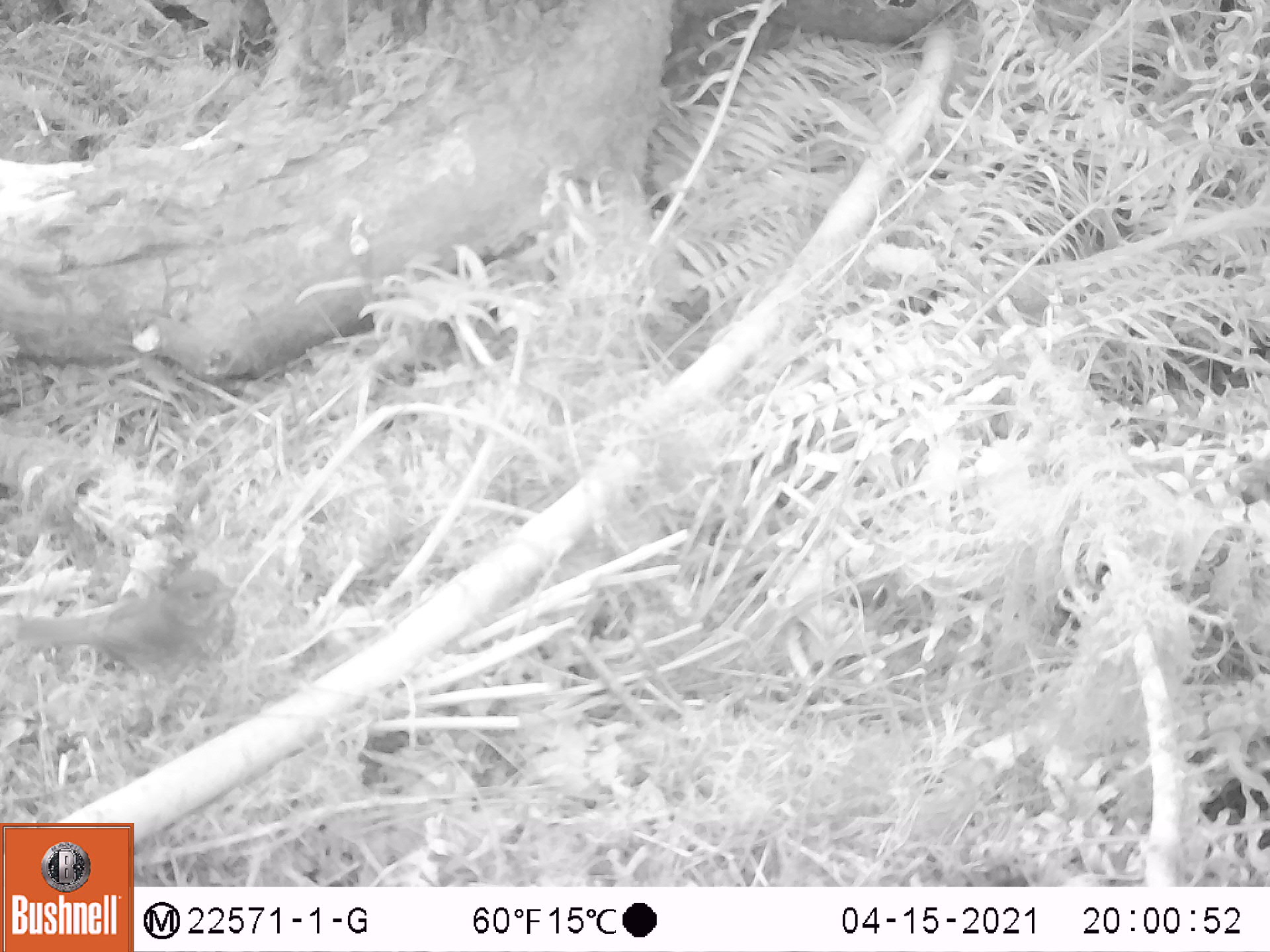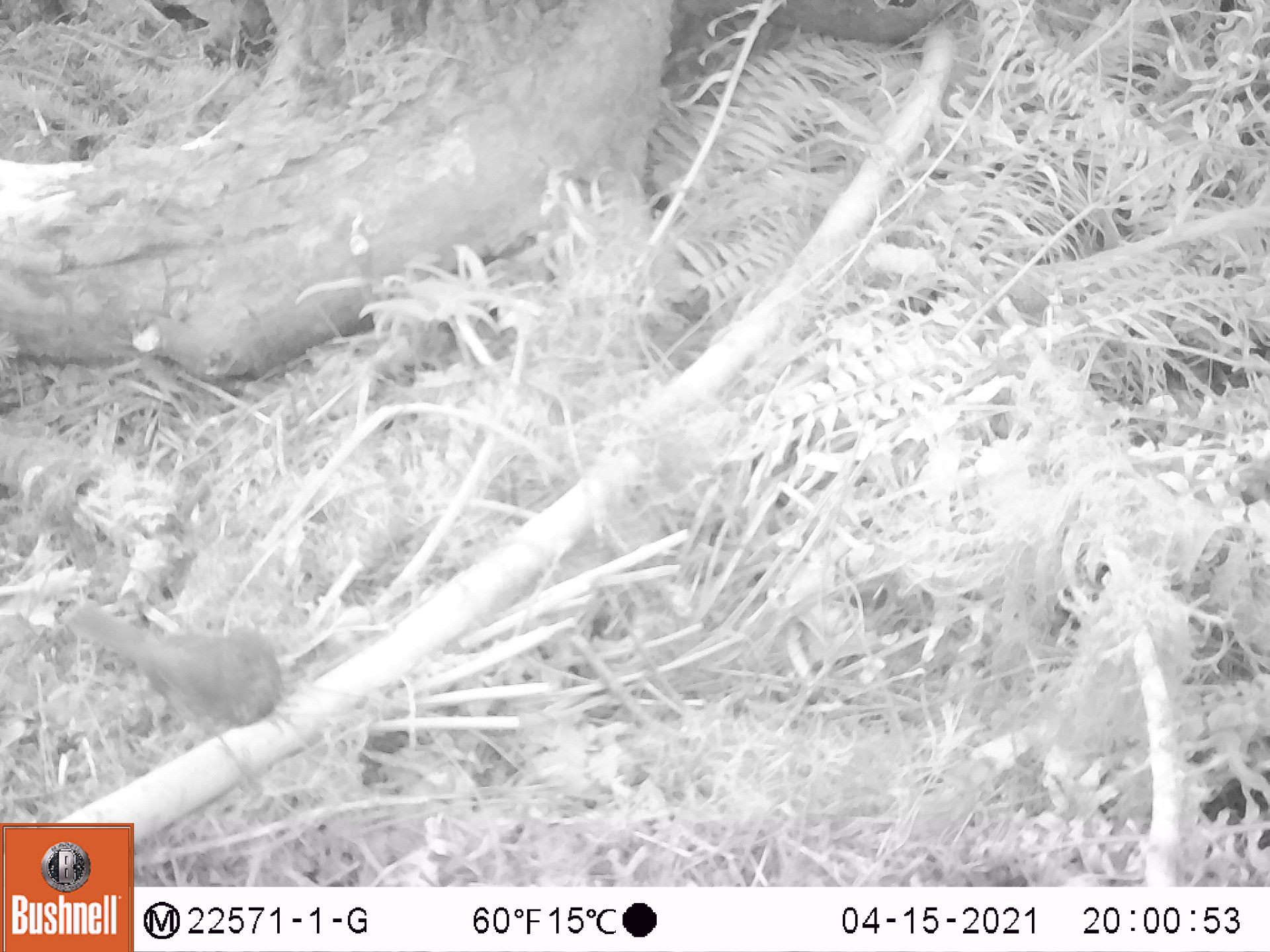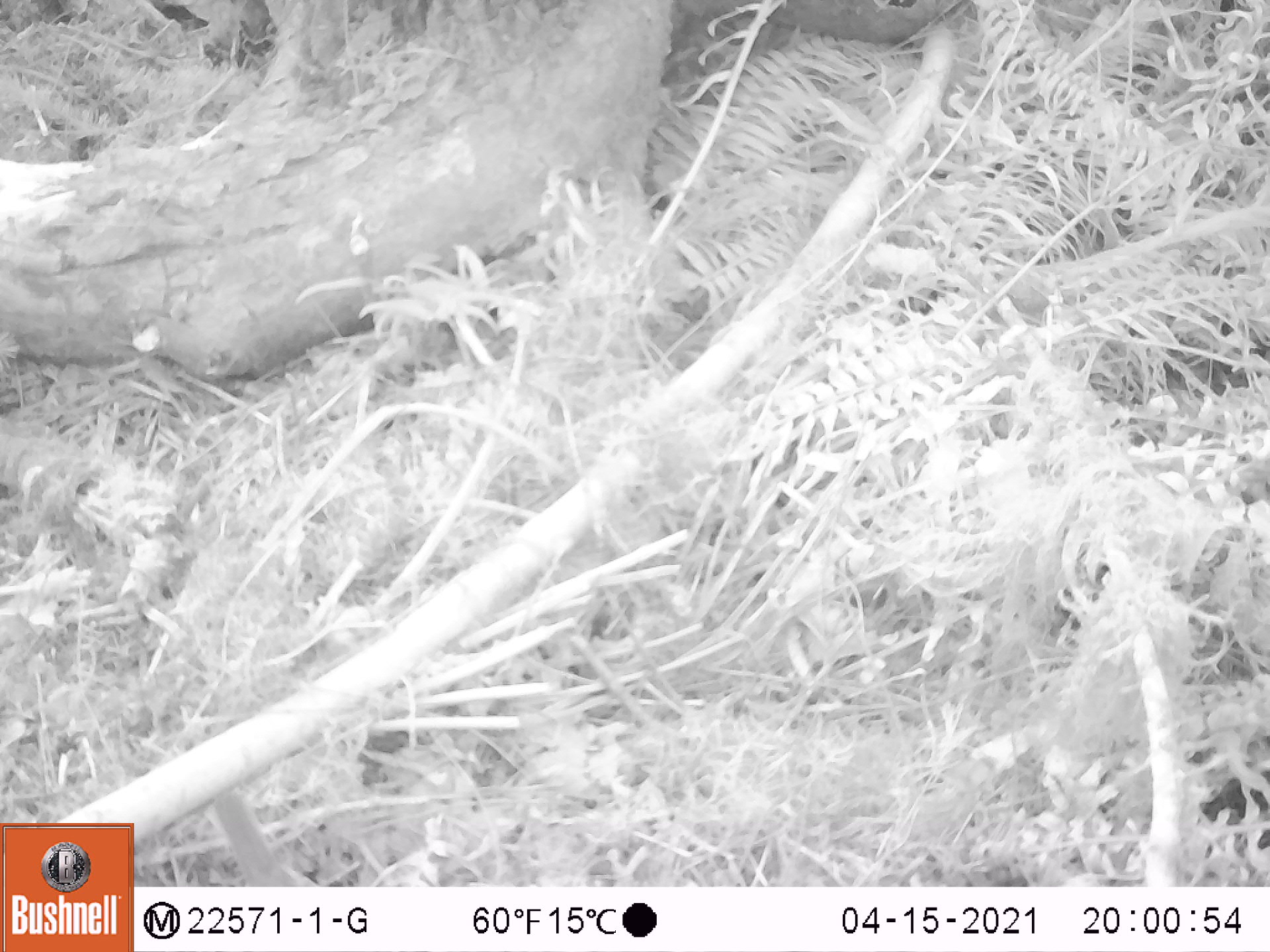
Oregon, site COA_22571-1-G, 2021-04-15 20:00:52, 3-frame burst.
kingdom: Animalia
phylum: Chordata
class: Aves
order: Passeriformes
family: Turdidae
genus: Catharus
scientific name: Catharus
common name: brown thrushes and nightingale-thrushes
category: catharus species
Catharus species (brown thrushes and nightingale-thrushes) (Catharus).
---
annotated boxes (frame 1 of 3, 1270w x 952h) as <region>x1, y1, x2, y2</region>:
catharus species: <region>8, 553, 240, 699</region>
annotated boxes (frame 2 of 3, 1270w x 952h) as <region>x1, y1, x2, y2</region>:
catharus species: <region>59, 602, 309, 765</region>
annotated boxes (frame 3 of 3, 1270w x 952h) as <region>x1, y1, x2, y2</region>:
catharus species: <region>202, 787, 321, 882</region>